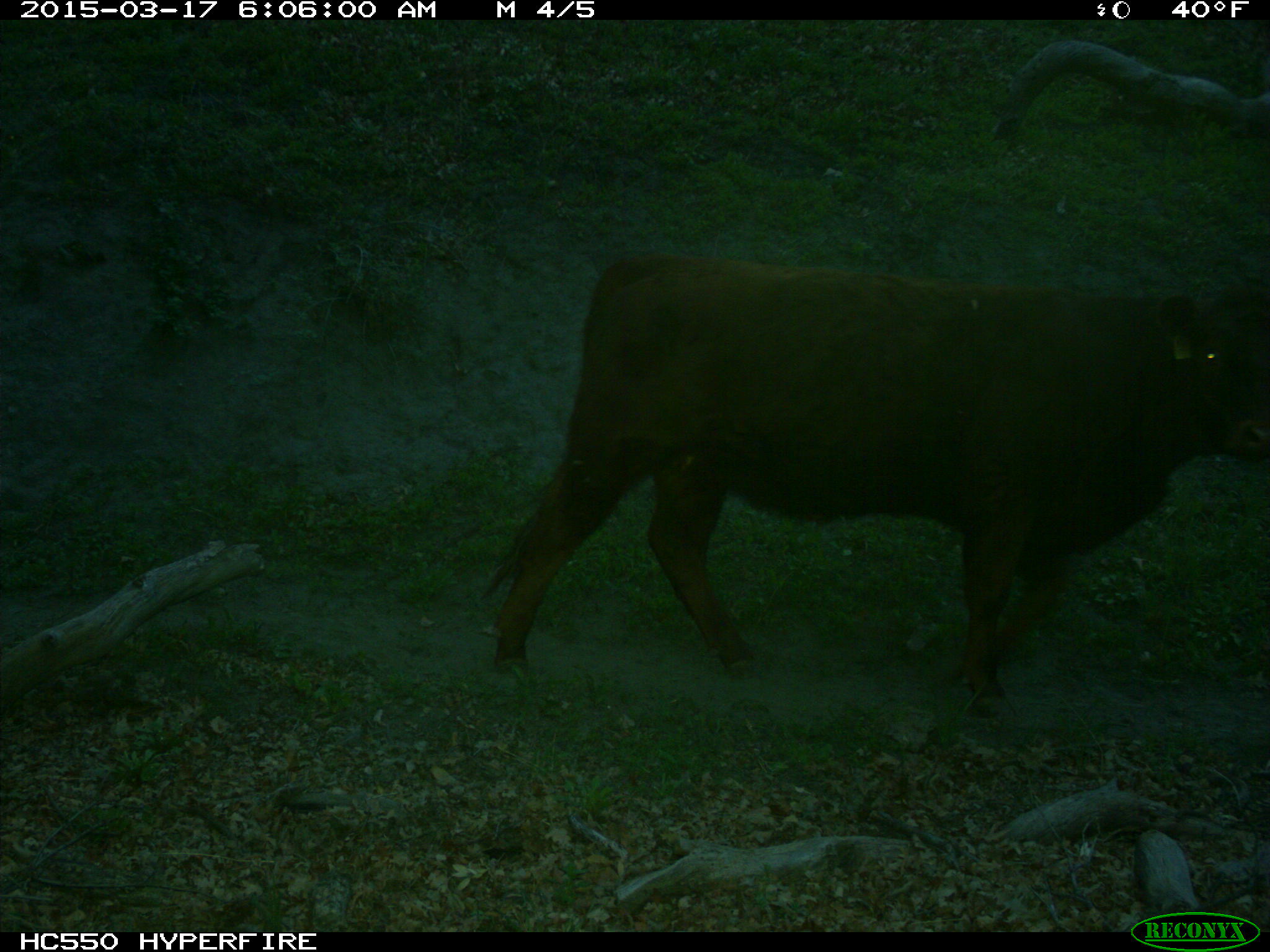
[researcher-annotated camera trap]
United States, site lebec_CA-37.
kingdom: Animalia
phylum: Chordata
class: Mammalia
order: Artiodactyla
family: Bovidae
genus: Bos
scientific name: Bos taurus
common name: domestic cow